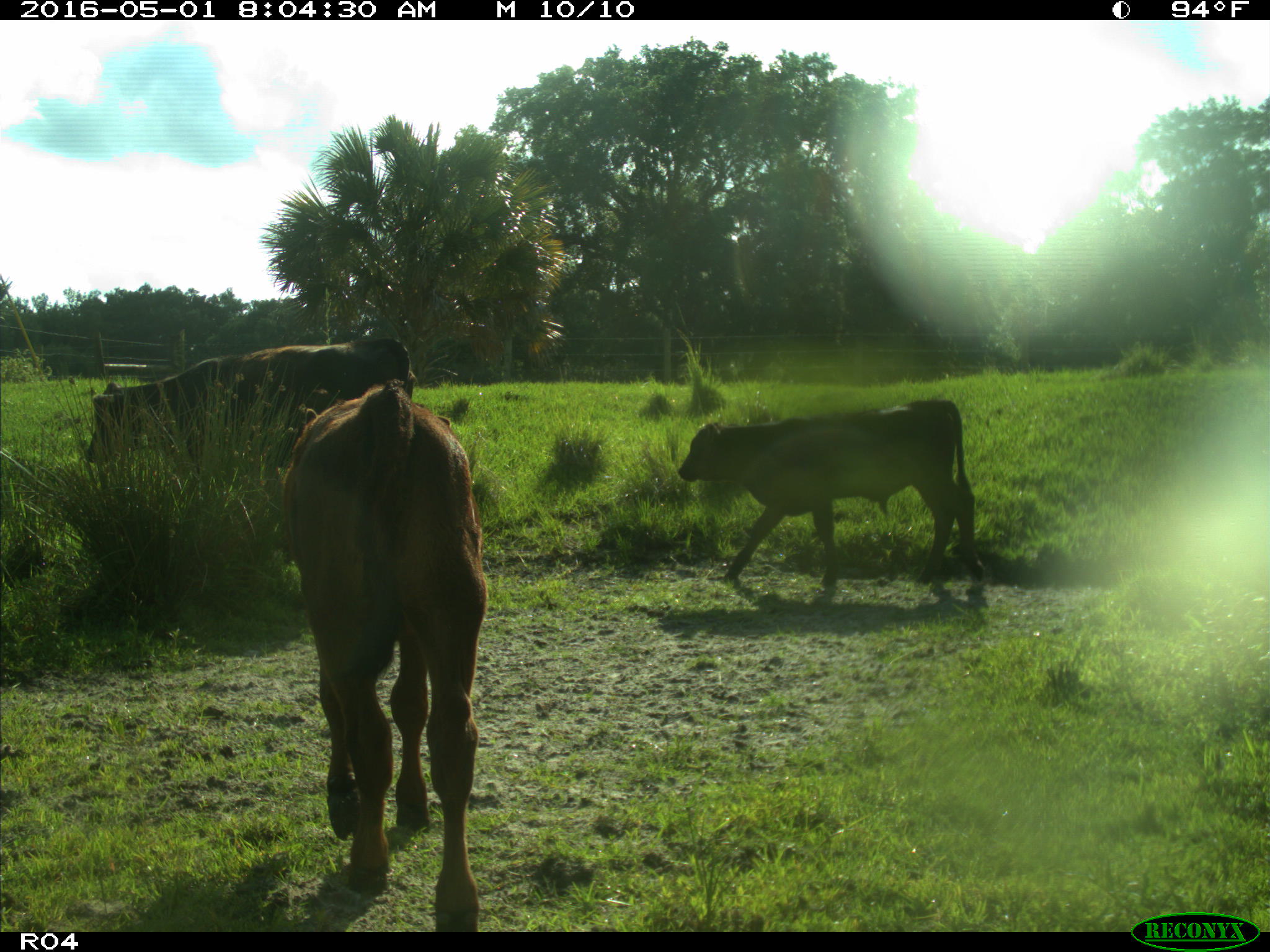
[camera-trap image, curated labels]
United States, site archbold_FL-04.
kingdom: Animalia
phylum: Chordata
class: Mammalia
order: Artiodactyla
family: Bovidae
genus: Bos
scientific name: Bos taurus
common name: domestic cow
Bos taurus (domestic cow).